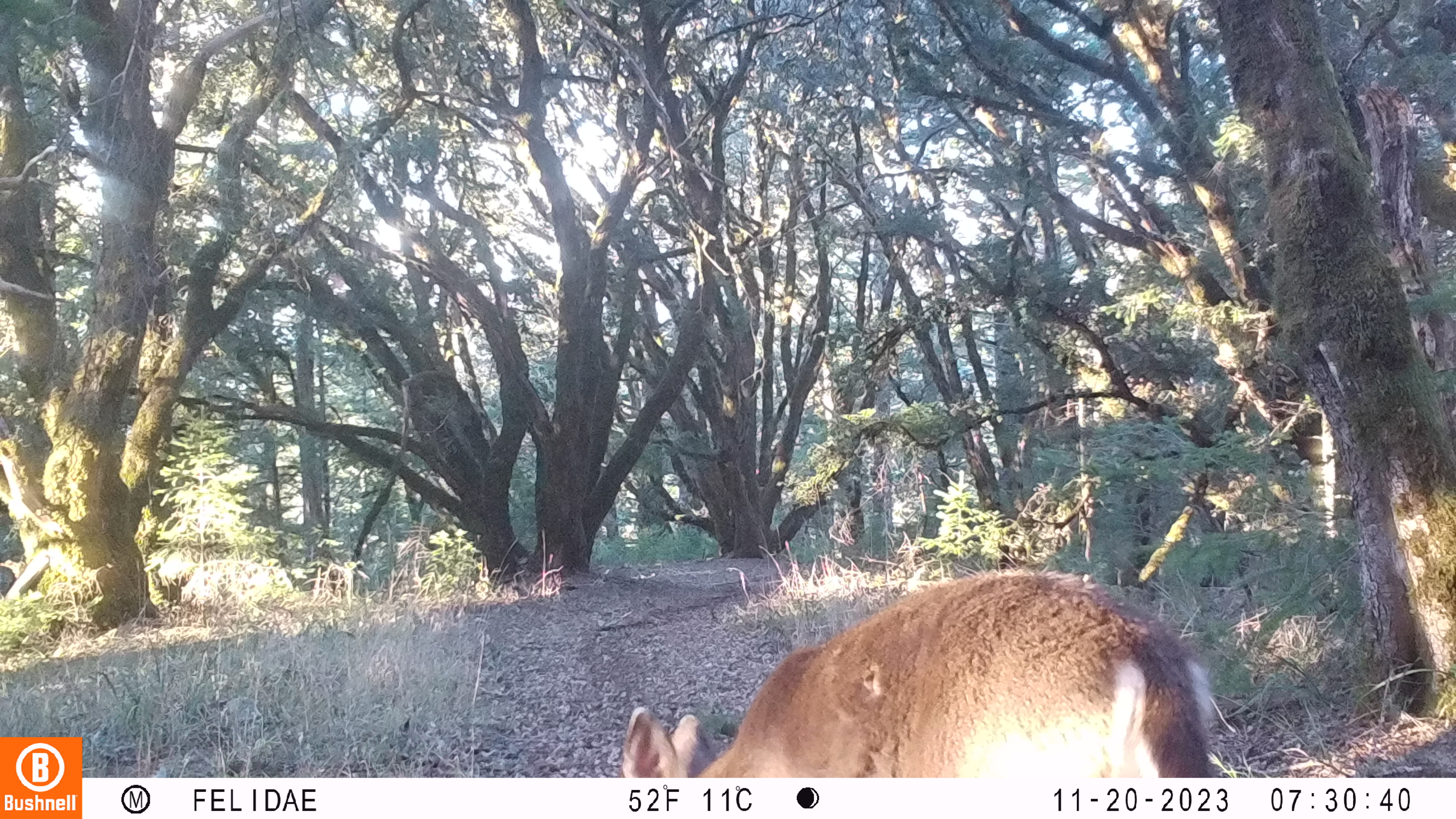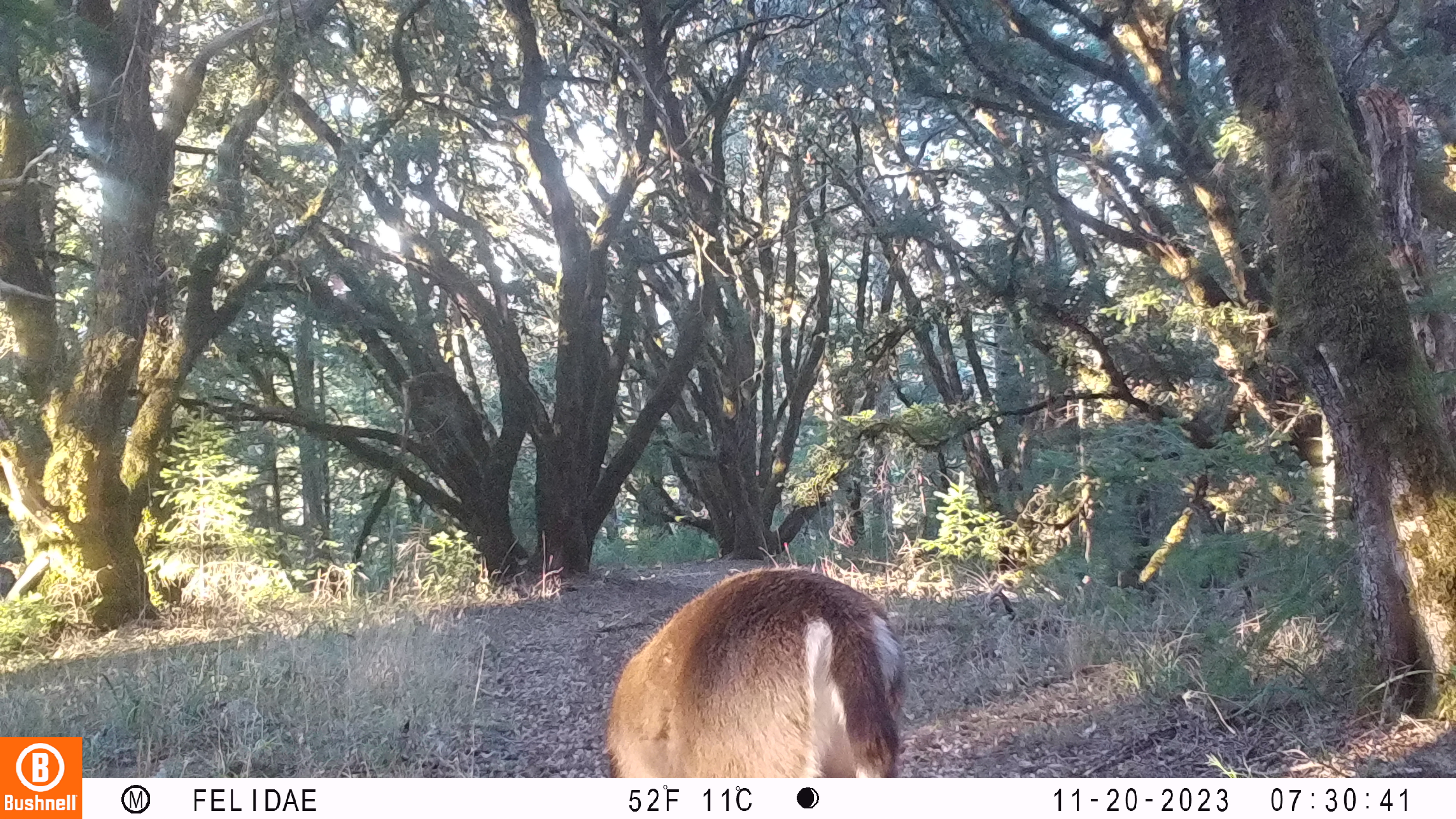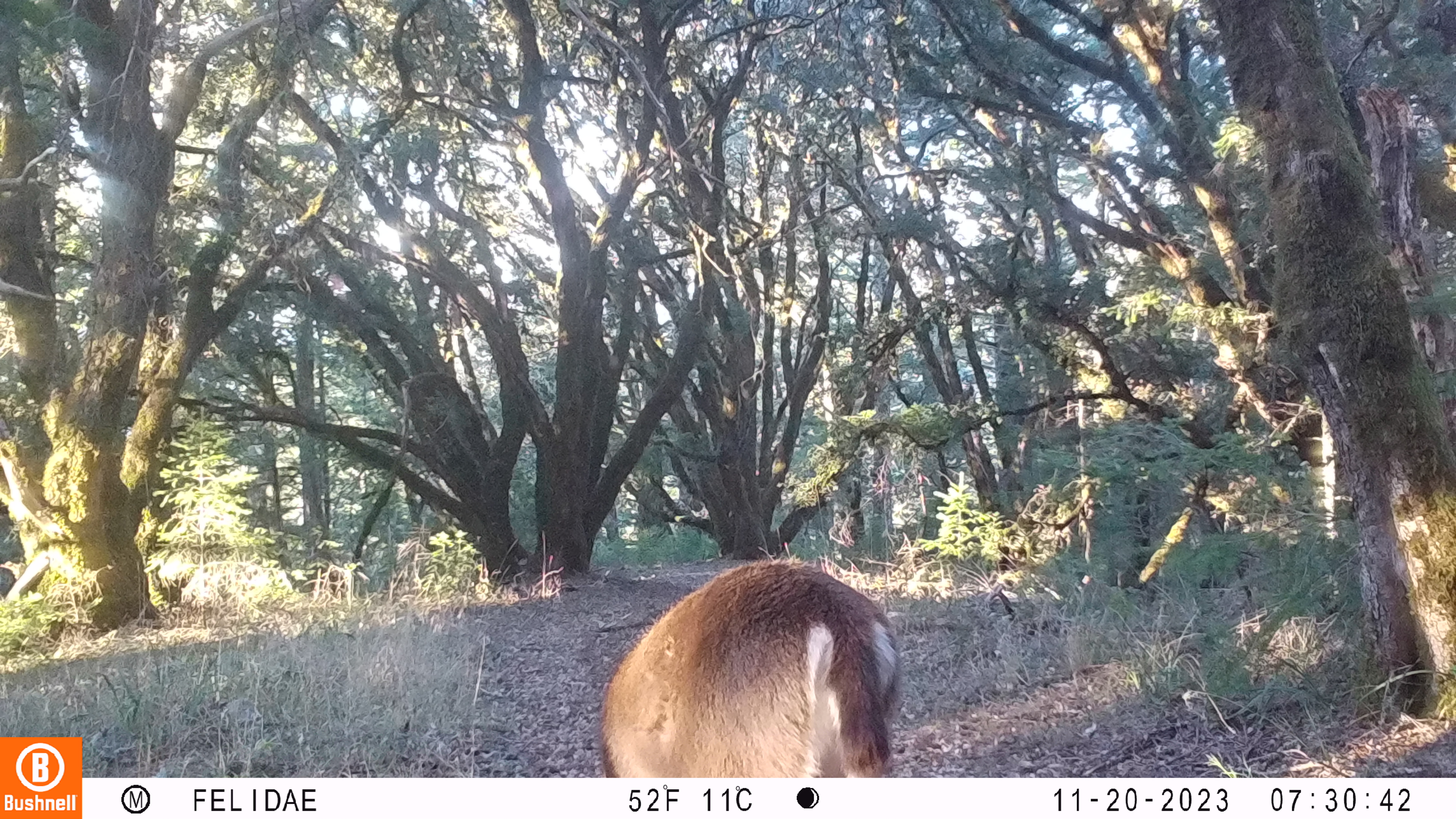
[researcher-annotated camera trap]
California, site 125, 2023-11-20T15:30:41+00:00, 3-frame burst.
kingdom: Animalia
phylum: Chordata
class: Mammalia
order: Artiodactyla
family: Cervidae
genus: Odocoileus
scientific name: Odocoileus hemionus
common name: mule deer